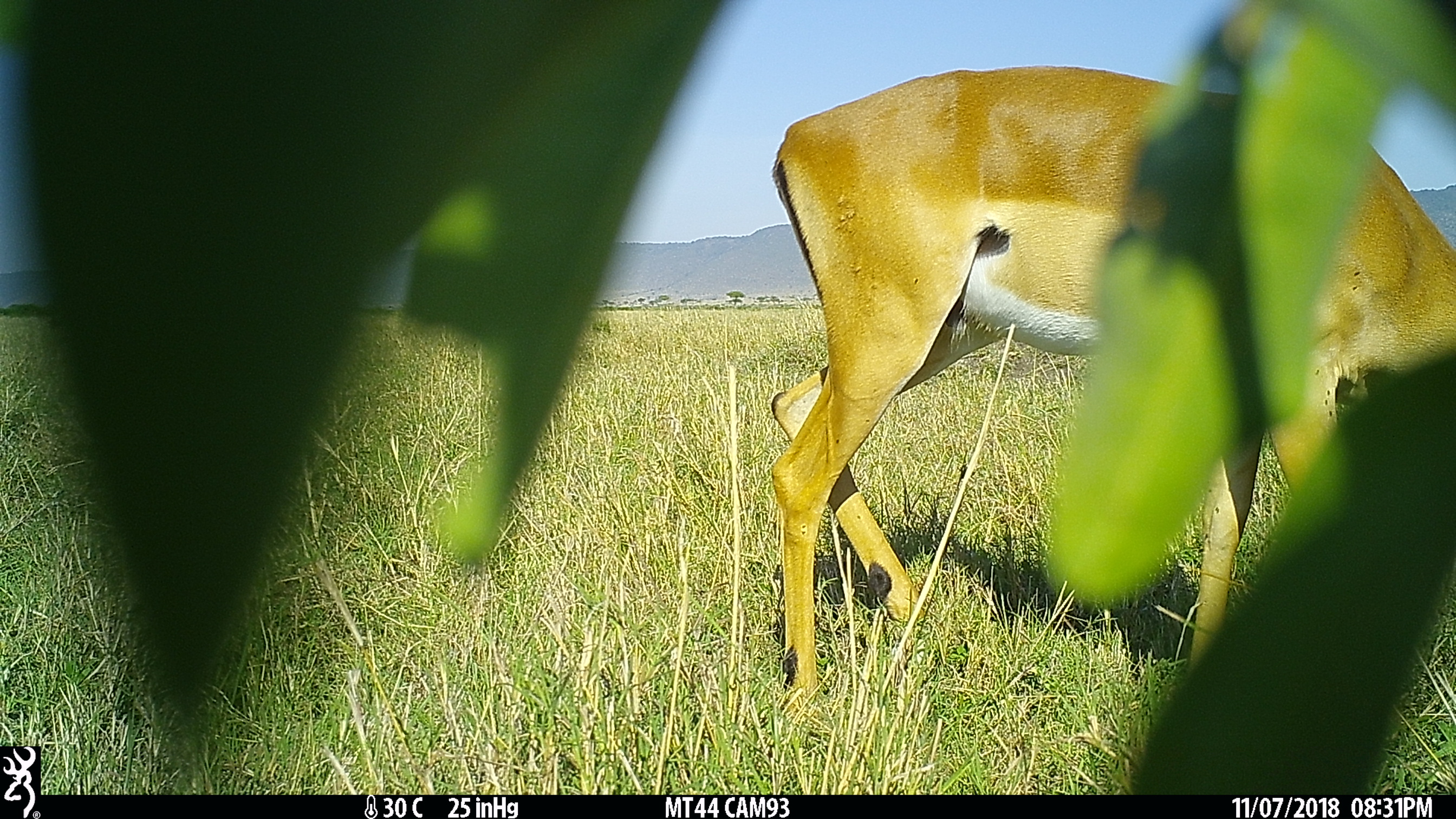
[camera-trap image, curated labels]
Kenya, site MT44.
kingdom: Animalia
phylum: Chordata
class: Mammalia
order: Artiodactyla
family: Bovidae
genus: Aepyceros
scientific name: Aepyceros melampus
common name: impala